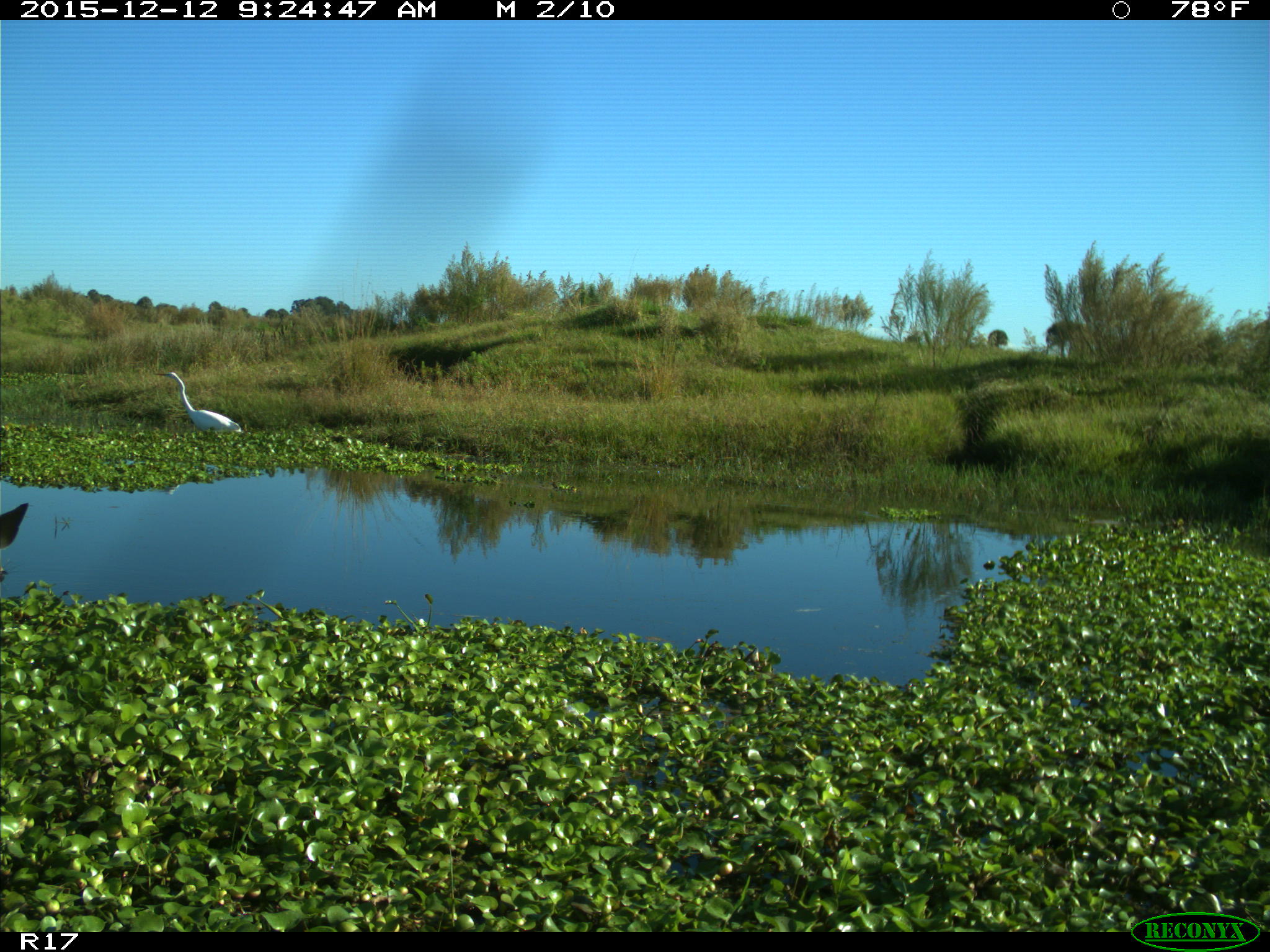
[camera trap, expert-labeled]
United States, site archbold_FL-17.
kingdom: Animalia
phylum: Chordata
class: Mammalia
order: Artiodactyla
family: Cervidae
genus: Odocoileus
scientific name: Odocoileus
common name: deer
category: unidentified deer